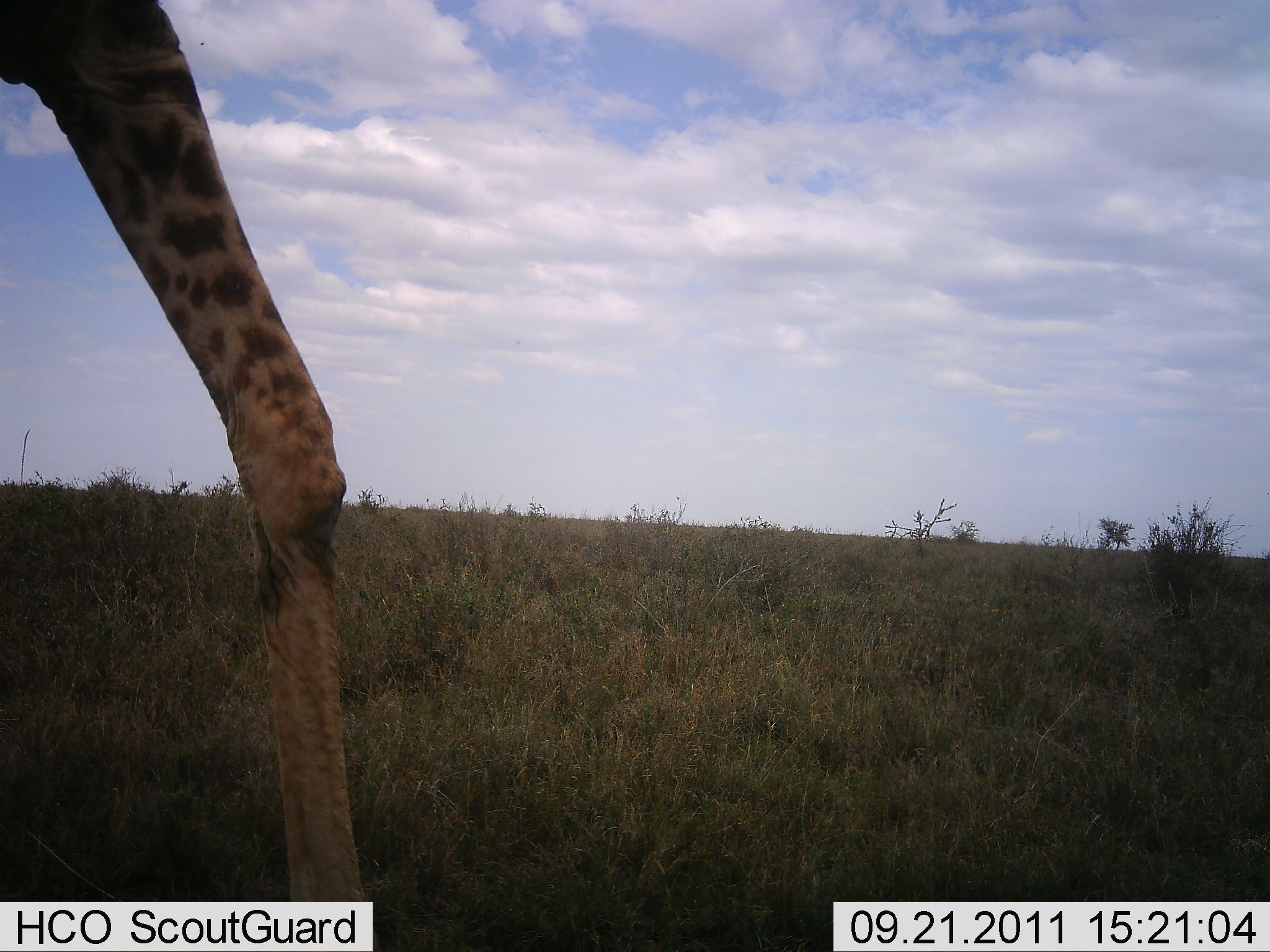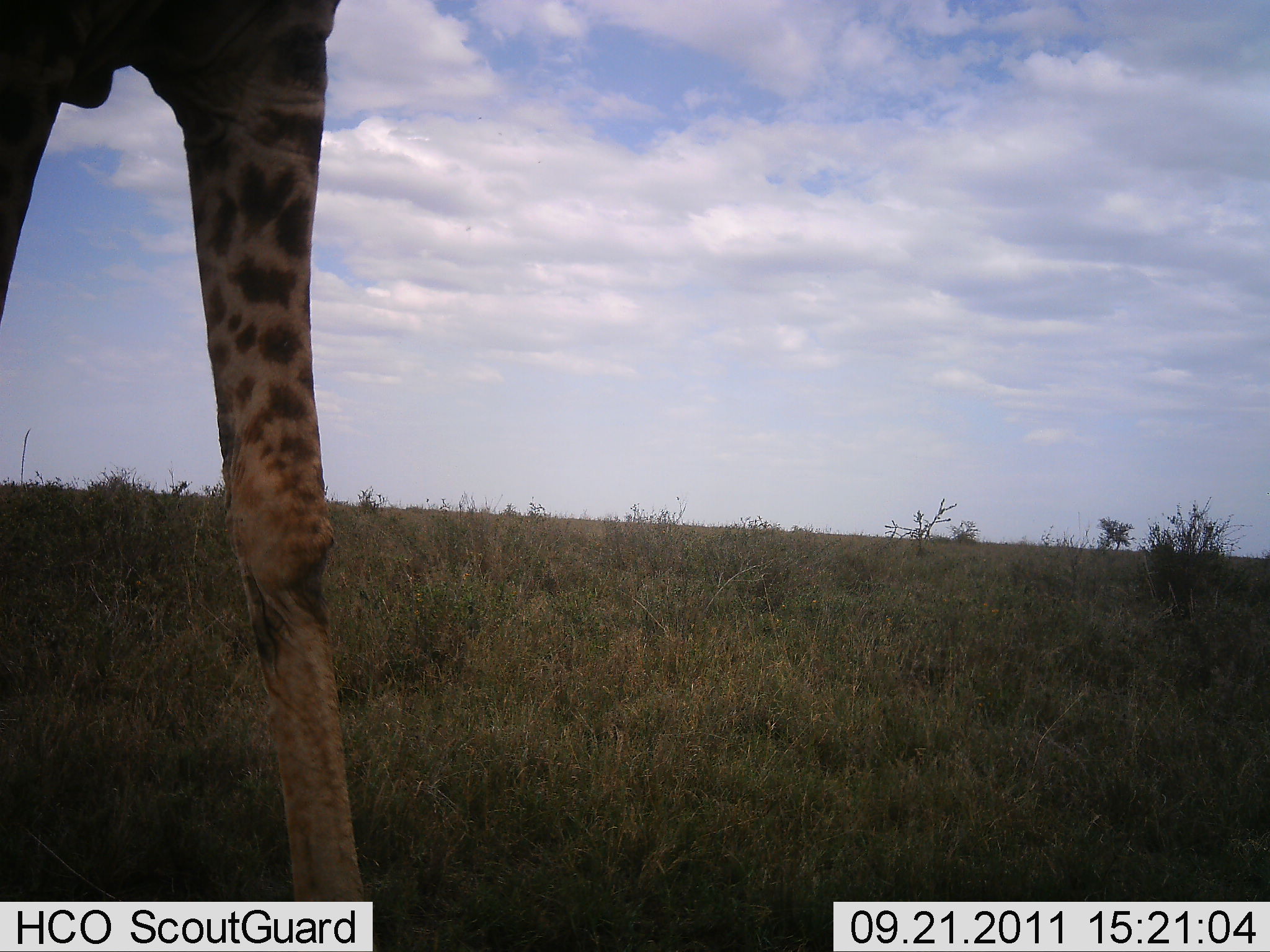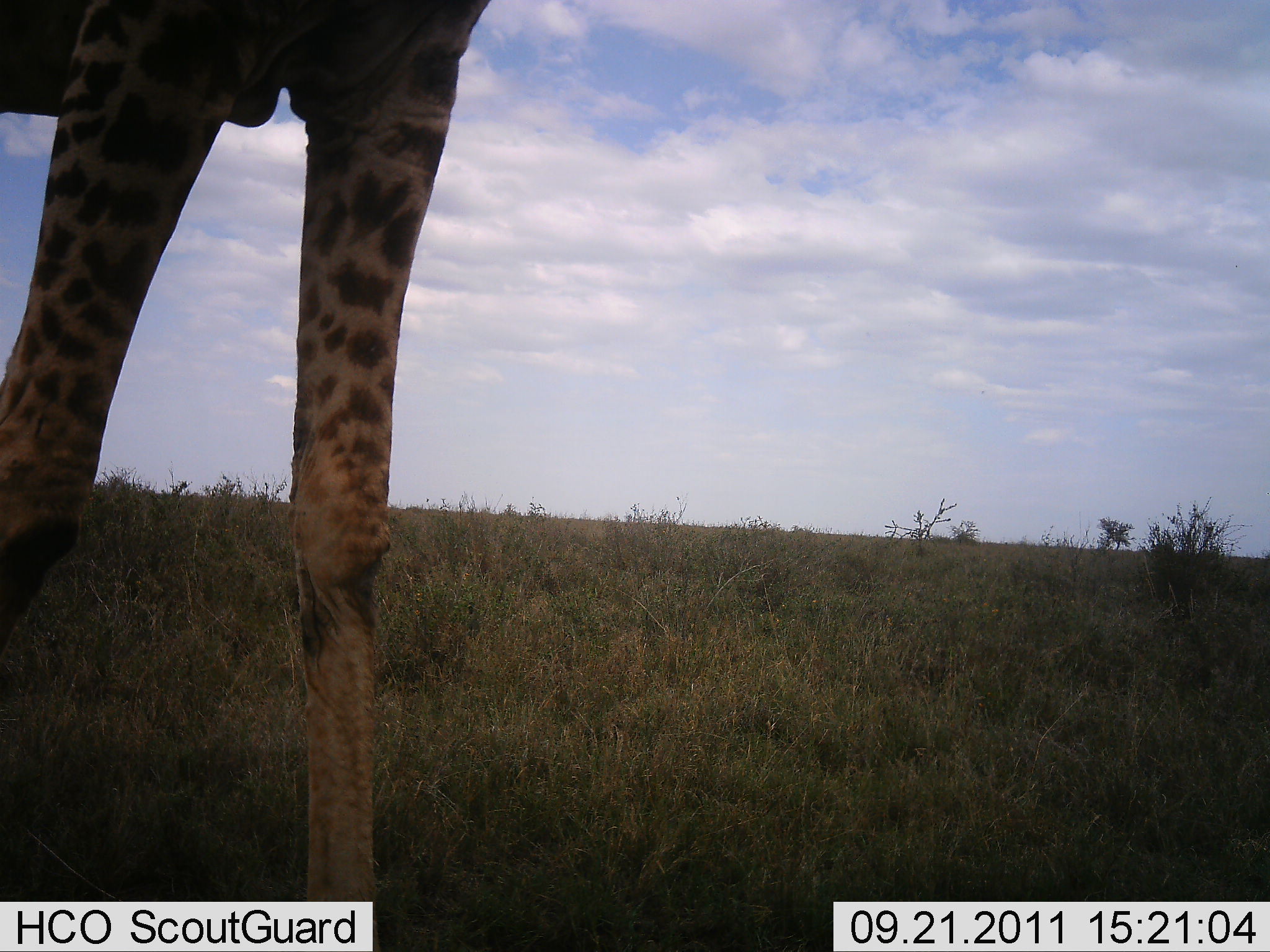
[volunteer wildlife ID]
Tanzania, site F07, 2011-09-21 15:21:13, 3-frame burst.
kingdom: Animalia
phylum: Chordata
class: Mammalia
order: Artiodactyla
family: Giraffidae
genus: Giraffa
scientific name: Giraffa camelopardalis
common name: giraffe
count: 1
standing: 38%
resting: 0%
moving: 62%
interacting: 0%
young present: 0%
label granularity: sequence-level